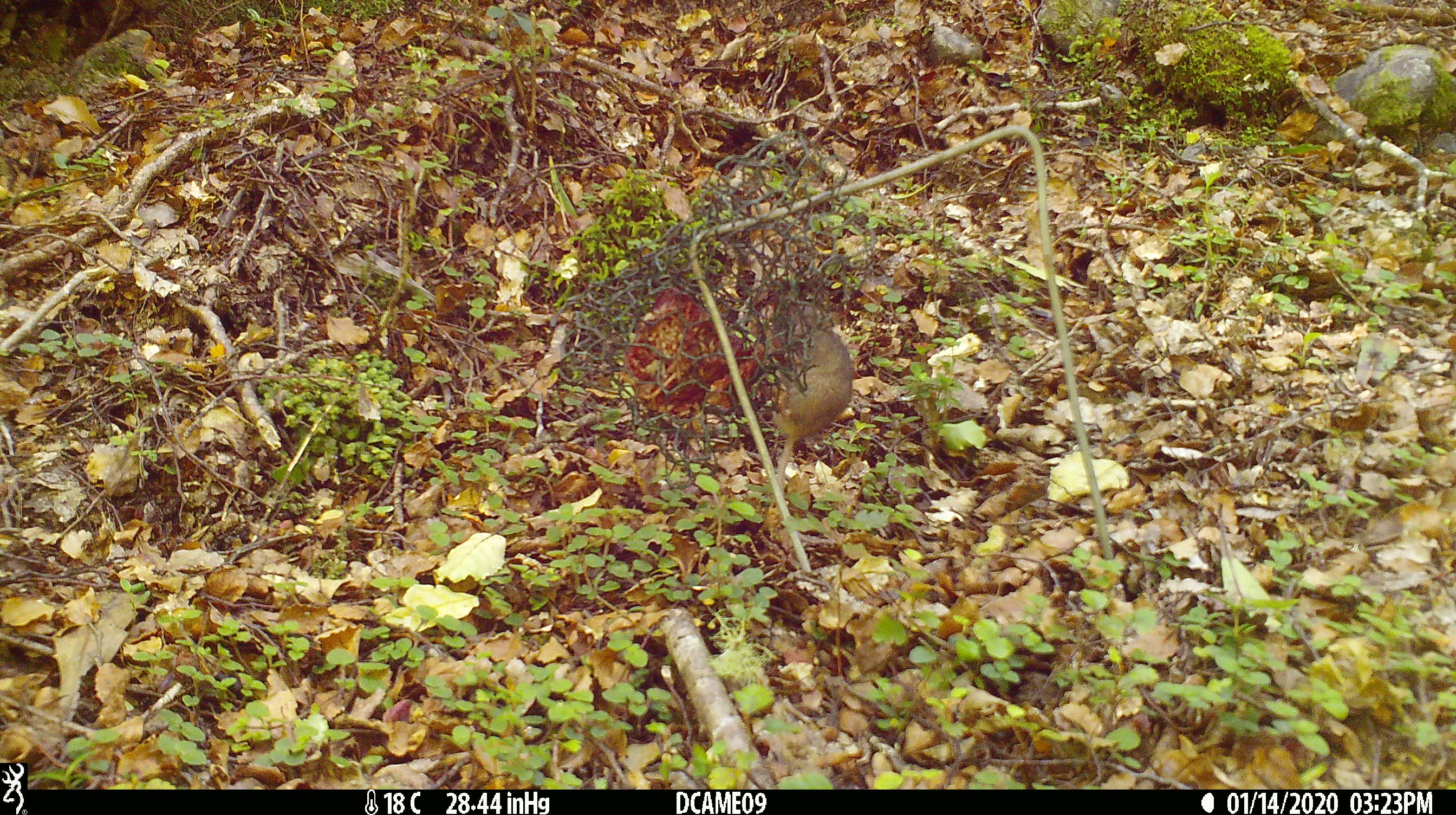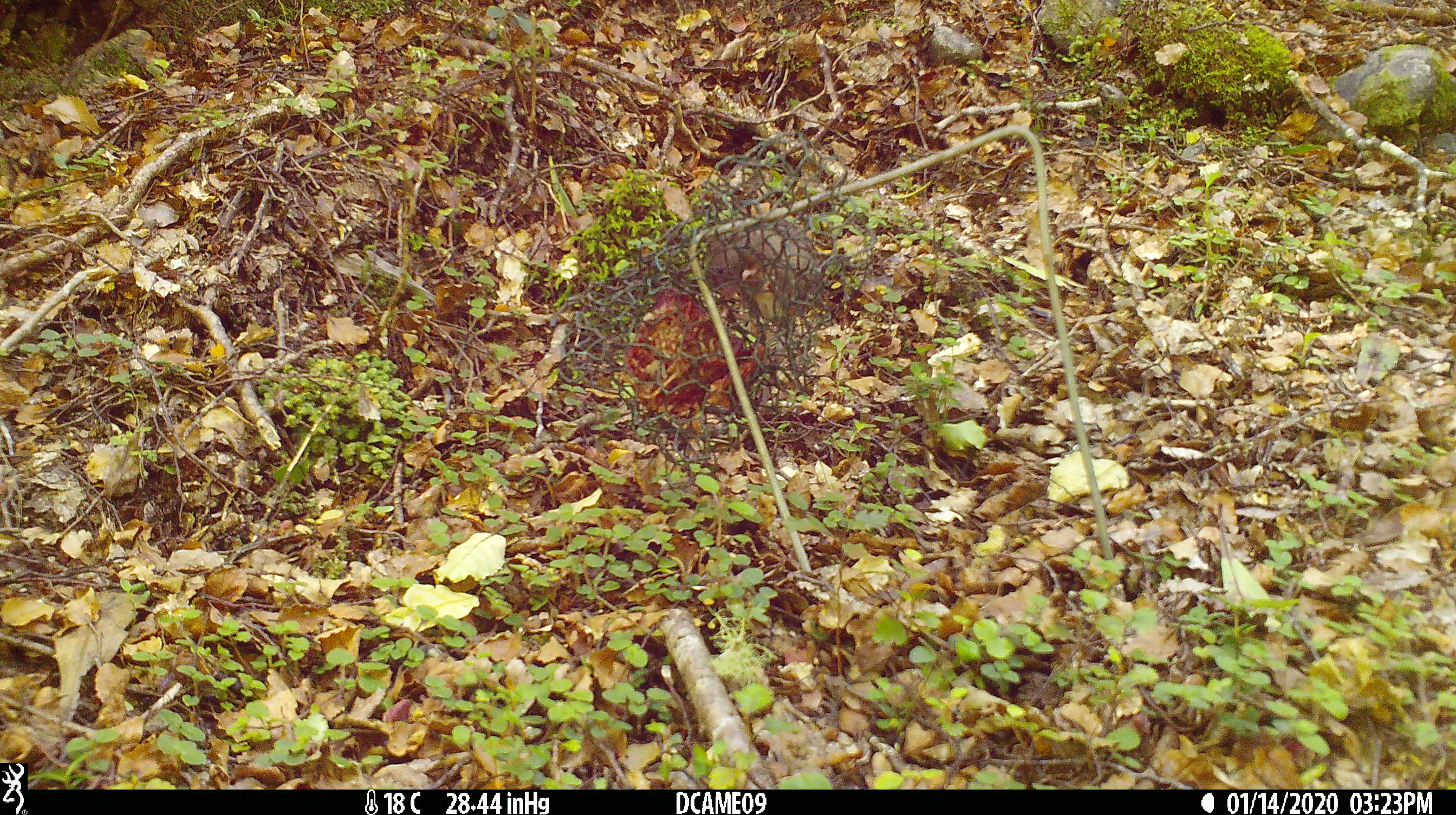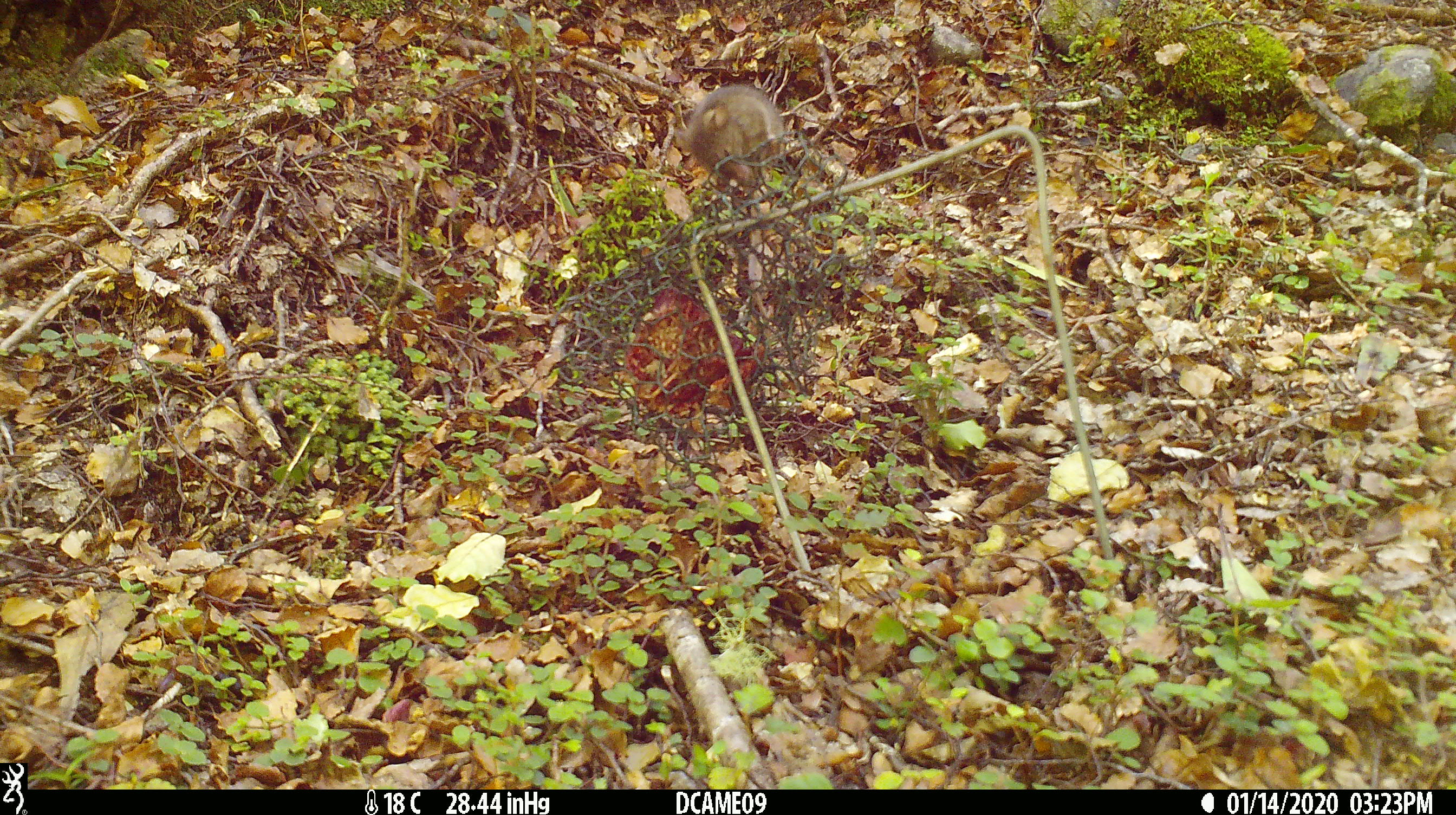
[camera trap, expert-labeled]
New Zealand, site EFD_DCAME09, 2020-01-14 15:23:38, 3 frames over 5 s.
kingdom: Animalia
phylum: Chordata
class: Mammalia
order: Rodentia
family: Muridae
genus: Mus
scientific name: Mus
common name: mouse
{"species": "mouse (Mus)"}